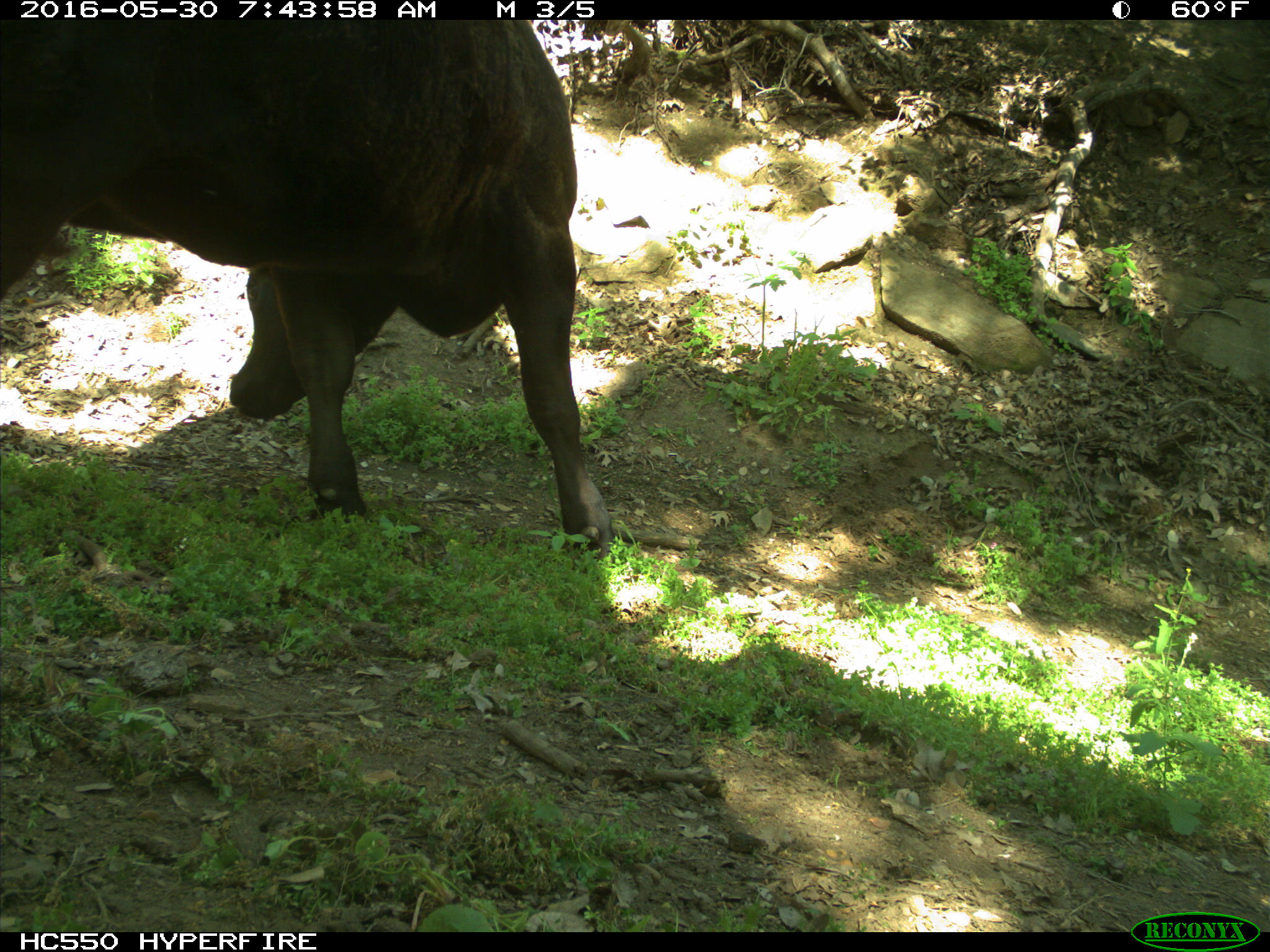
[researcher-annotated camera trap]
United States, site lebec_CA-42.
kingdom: Animalia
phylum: Chordata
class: Mammalia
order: Artiodactyla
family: Bovidae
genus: Bos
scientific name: Bos taurus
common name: domestic cow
Bos taurus (domestic cow).